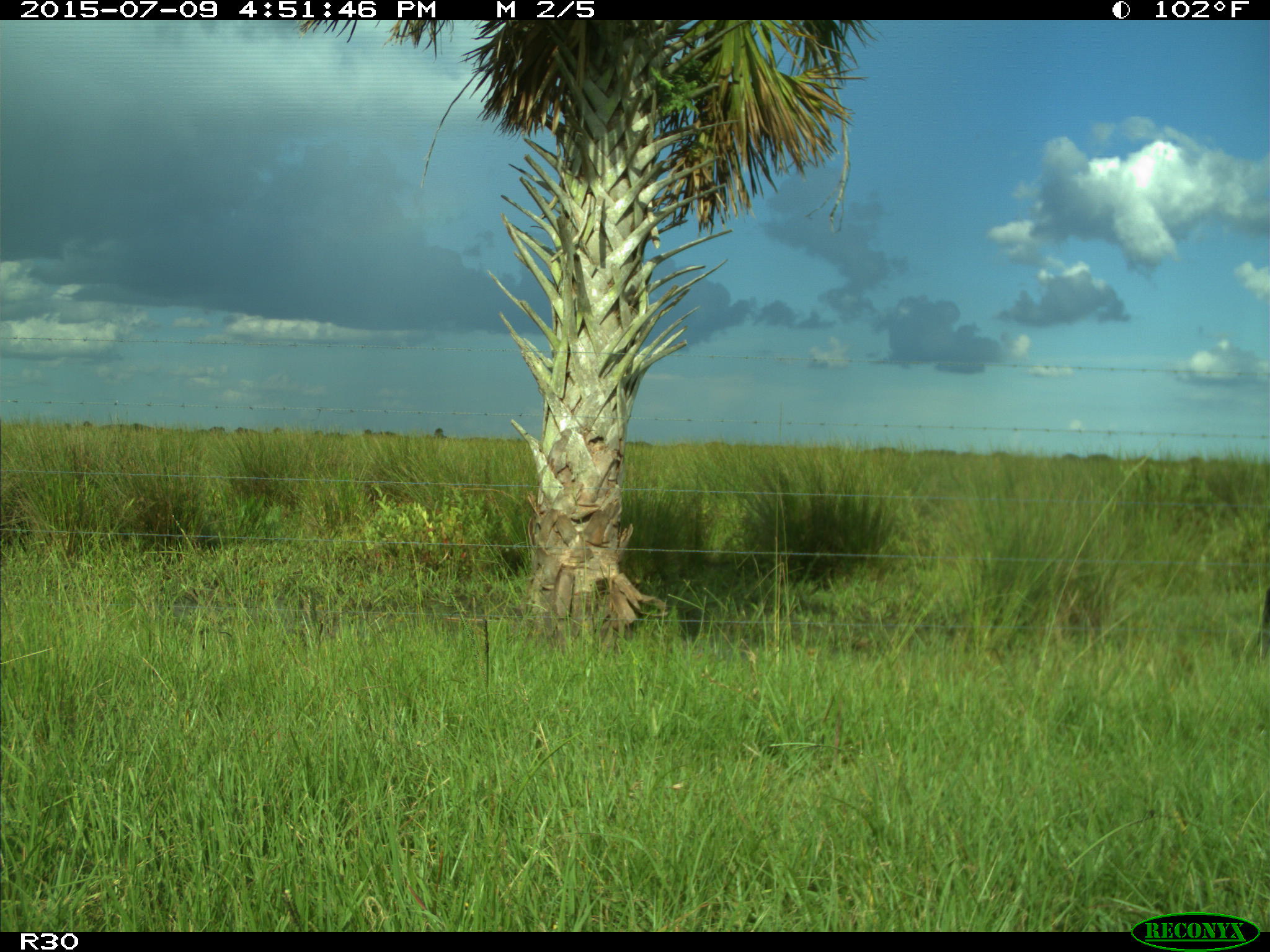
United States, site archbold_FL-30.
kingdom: Animalia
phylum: Chordata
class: Mammalia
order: Artiodactyla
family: Bovidae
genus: Bos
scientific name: Bos taurus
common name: domestic cow